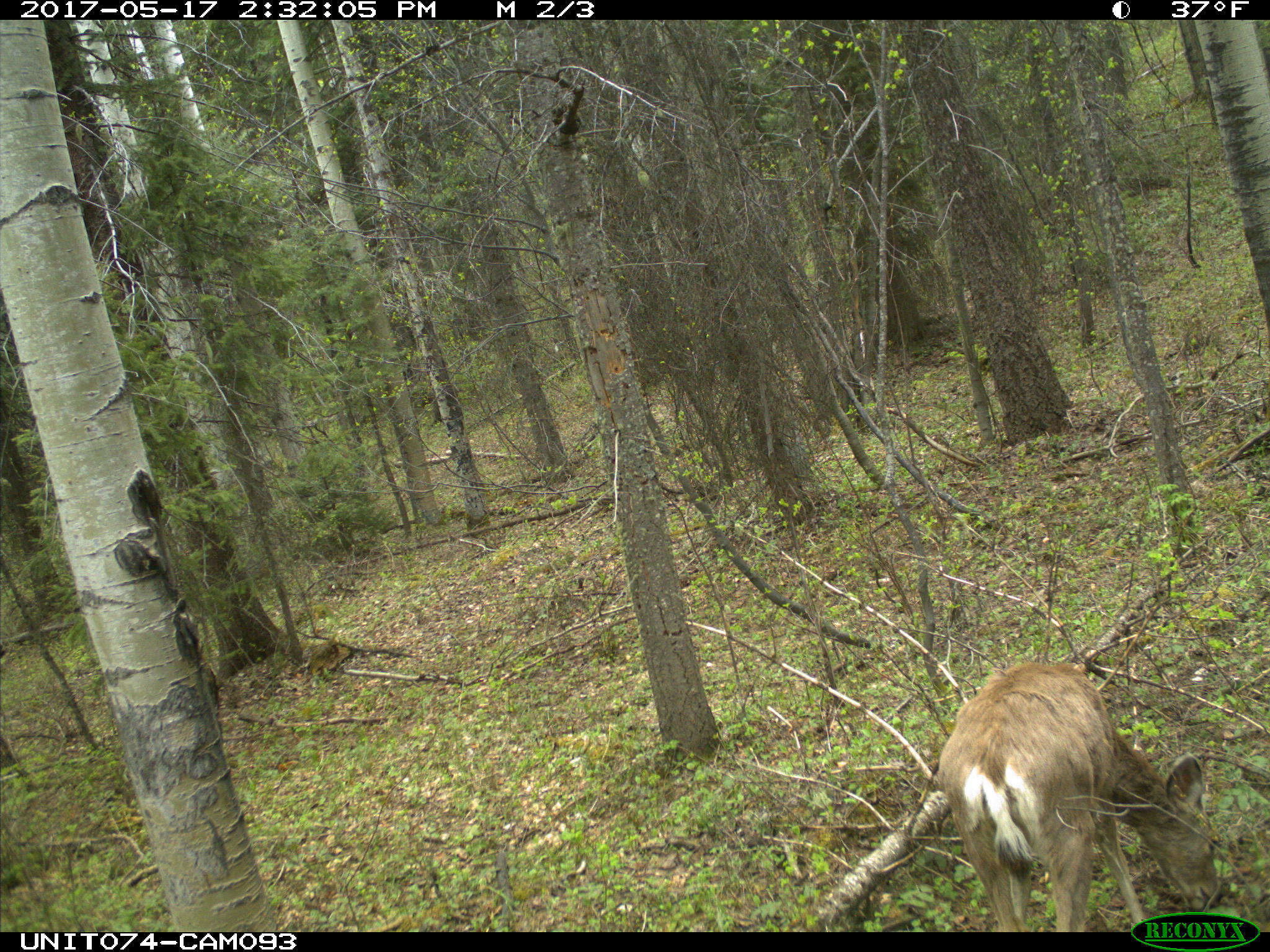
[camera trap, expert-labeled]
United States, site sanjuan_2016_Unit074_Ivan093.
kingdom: Animalia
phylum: Chordata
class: Mammalia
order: Artiodactyla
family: Cervidae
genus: Odocoileus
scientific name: Odocoileus hemionus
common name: mule deer